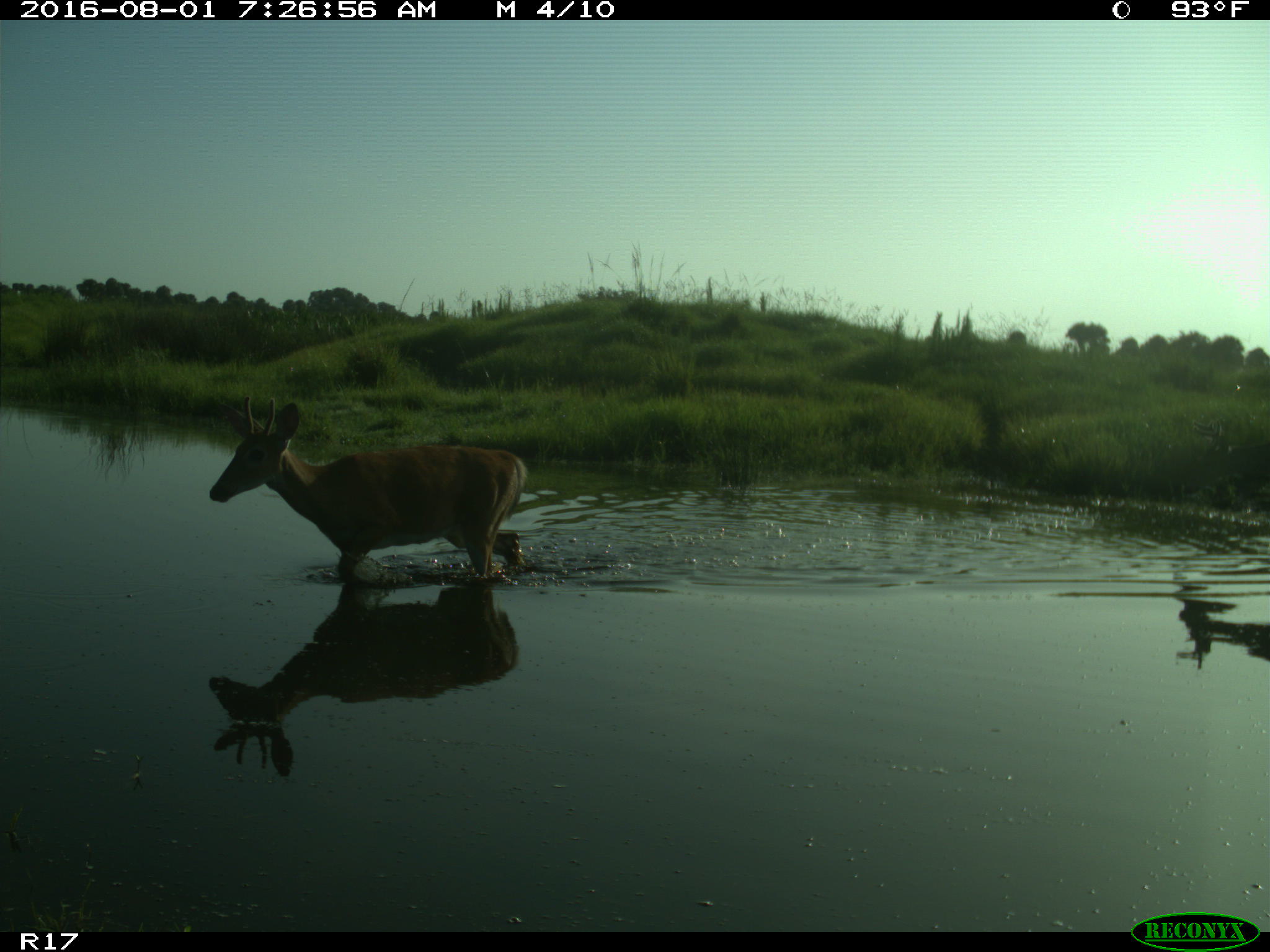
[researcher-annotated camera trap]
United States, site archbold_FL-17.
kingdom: Animalia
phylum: Chordata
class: Mammalia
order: Artiodactyla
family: Cervidae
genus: Odocoileus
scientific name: Odocoileus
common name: deer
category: unidentified deer